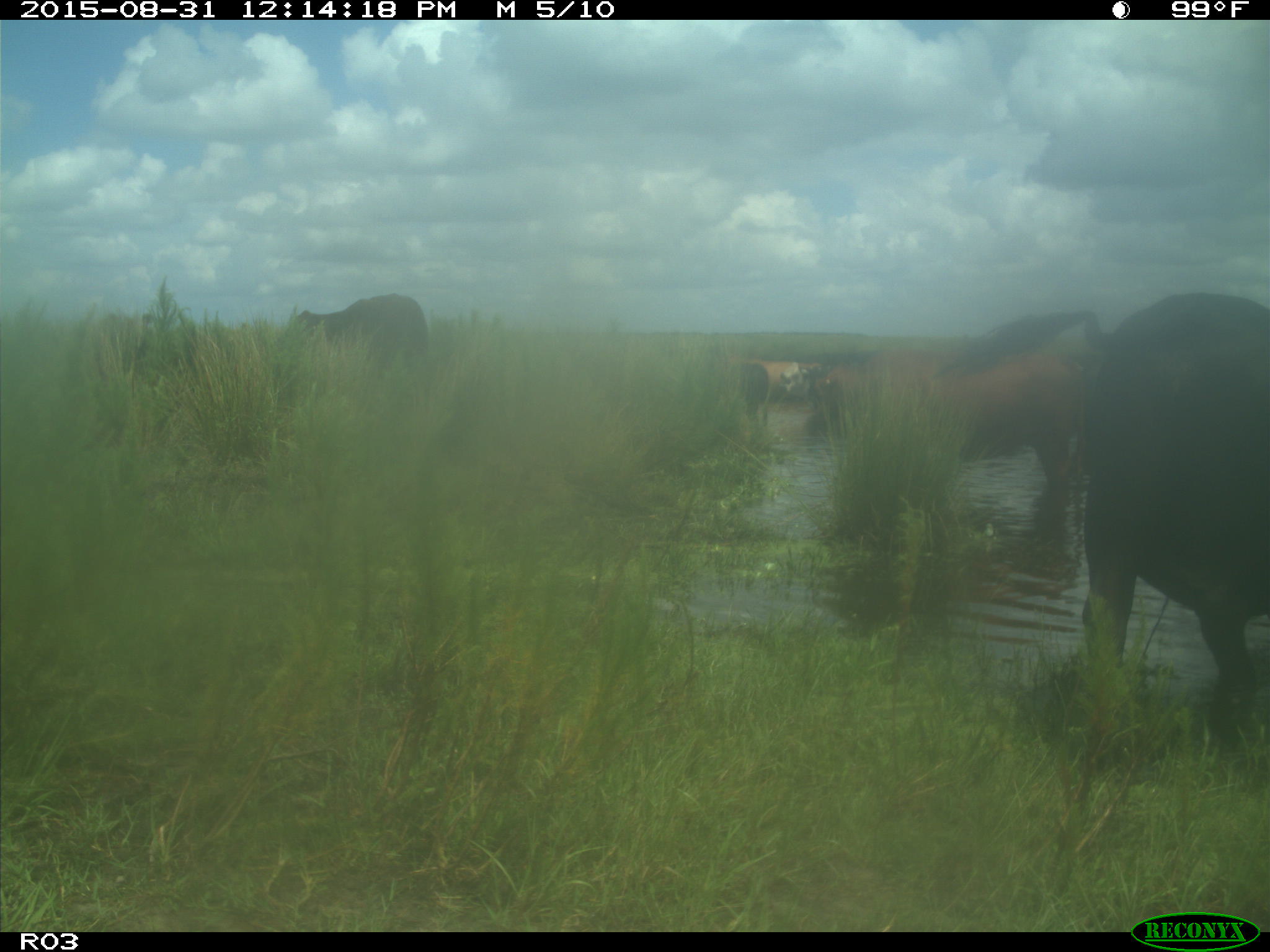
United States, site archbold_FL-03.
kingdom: Animalia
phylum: Chordata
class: Mammalia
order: Artiodactyla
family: Bovidae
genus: Bos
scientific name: Bos taurus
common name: domestic cow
Bos taurus (domestic cow).